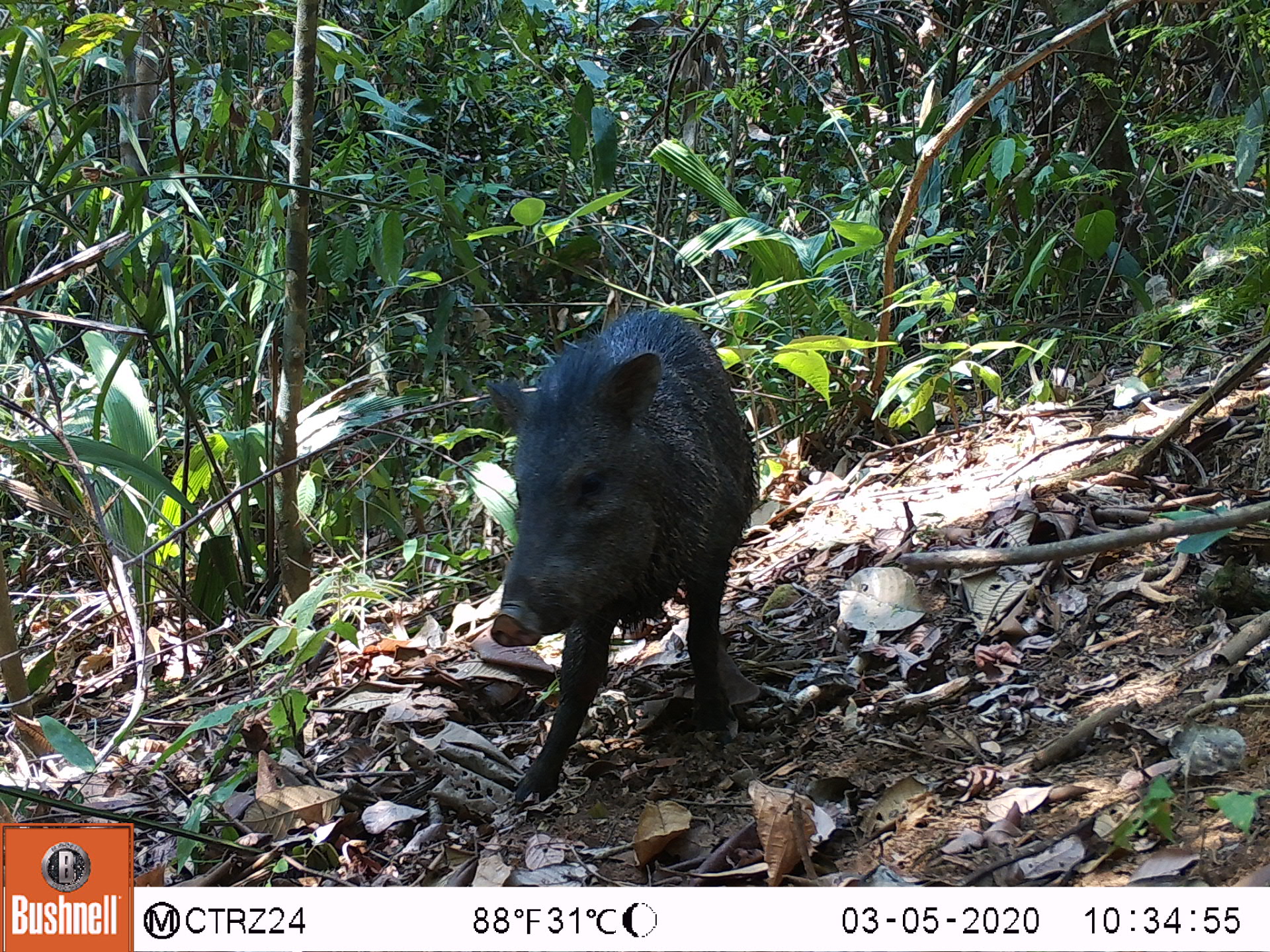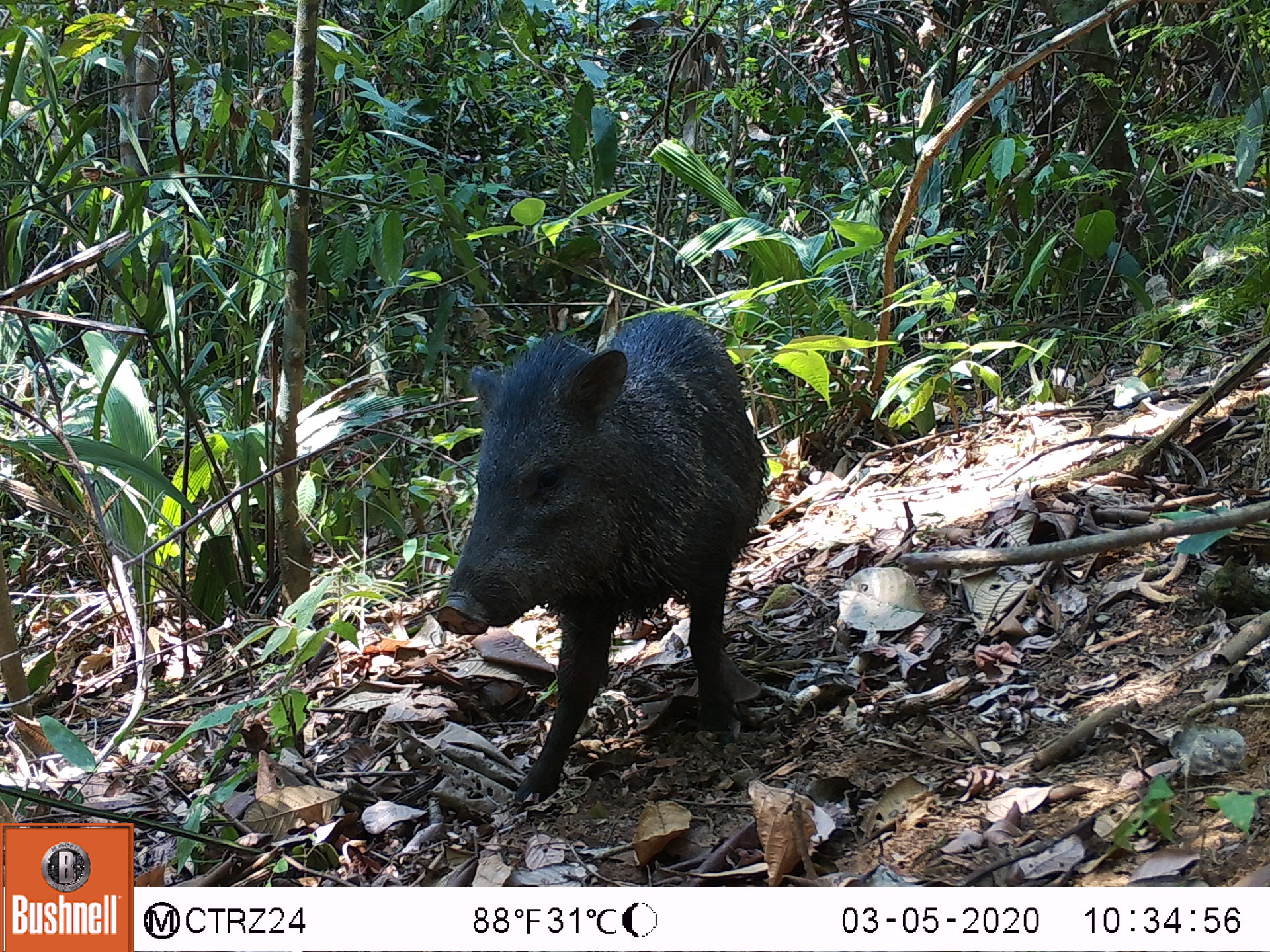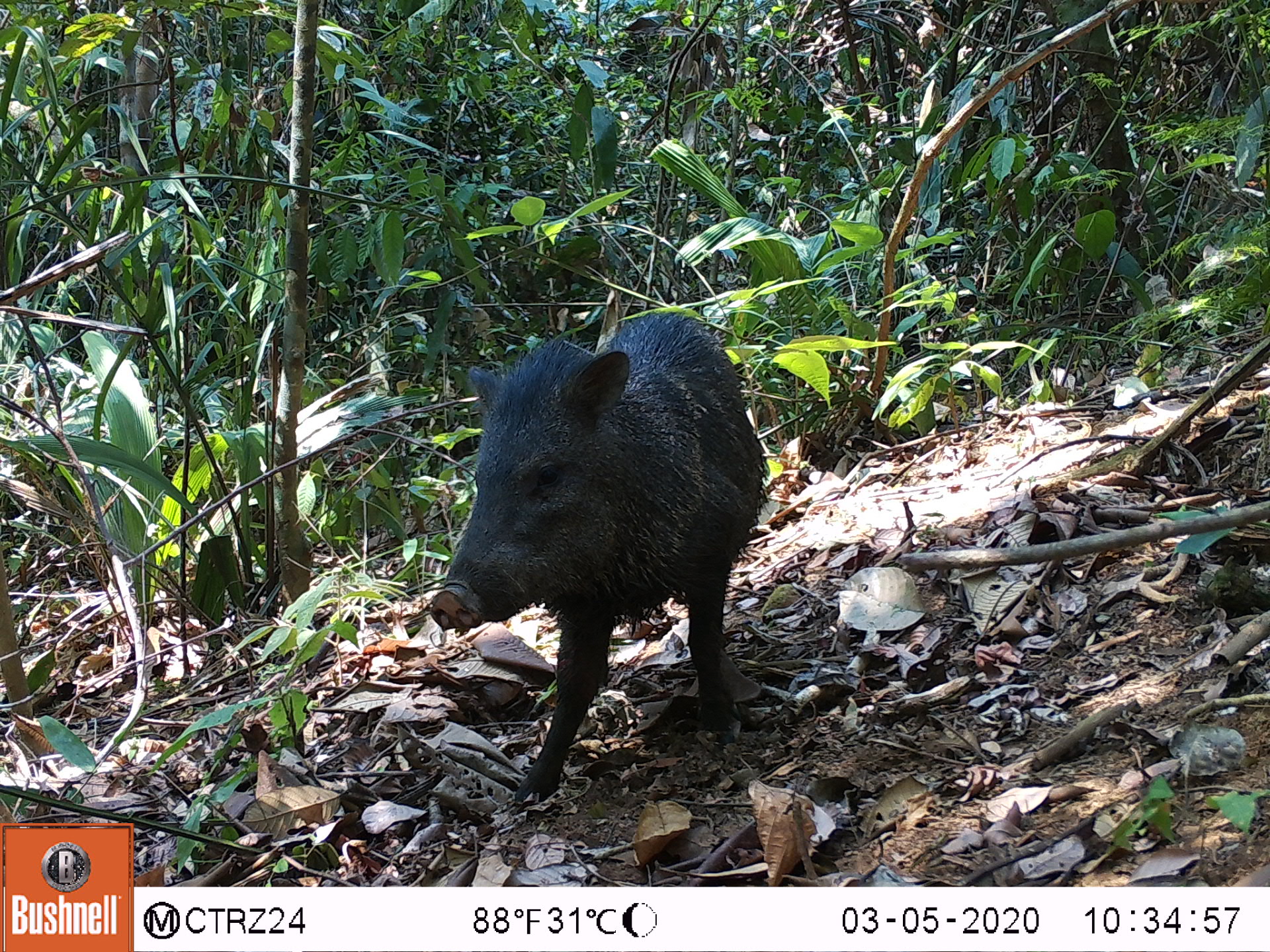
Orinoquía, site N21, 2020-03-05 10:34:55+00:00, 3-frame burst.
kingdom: Animalia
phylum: Chordata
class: Mammalia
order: Artiodactyla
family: Tayassuidae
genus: Pecari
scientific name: Pecari tajacu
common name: collared peccary